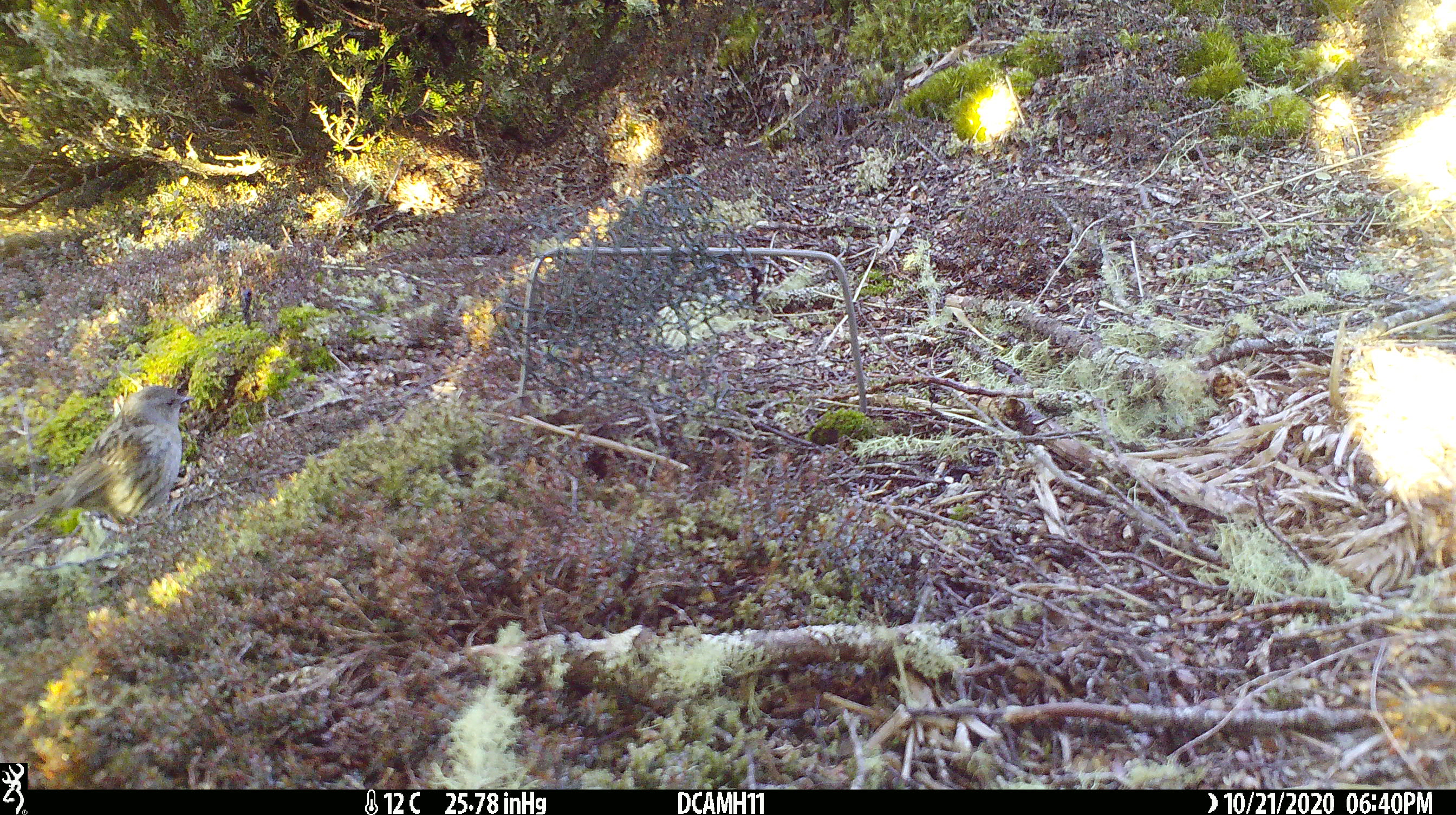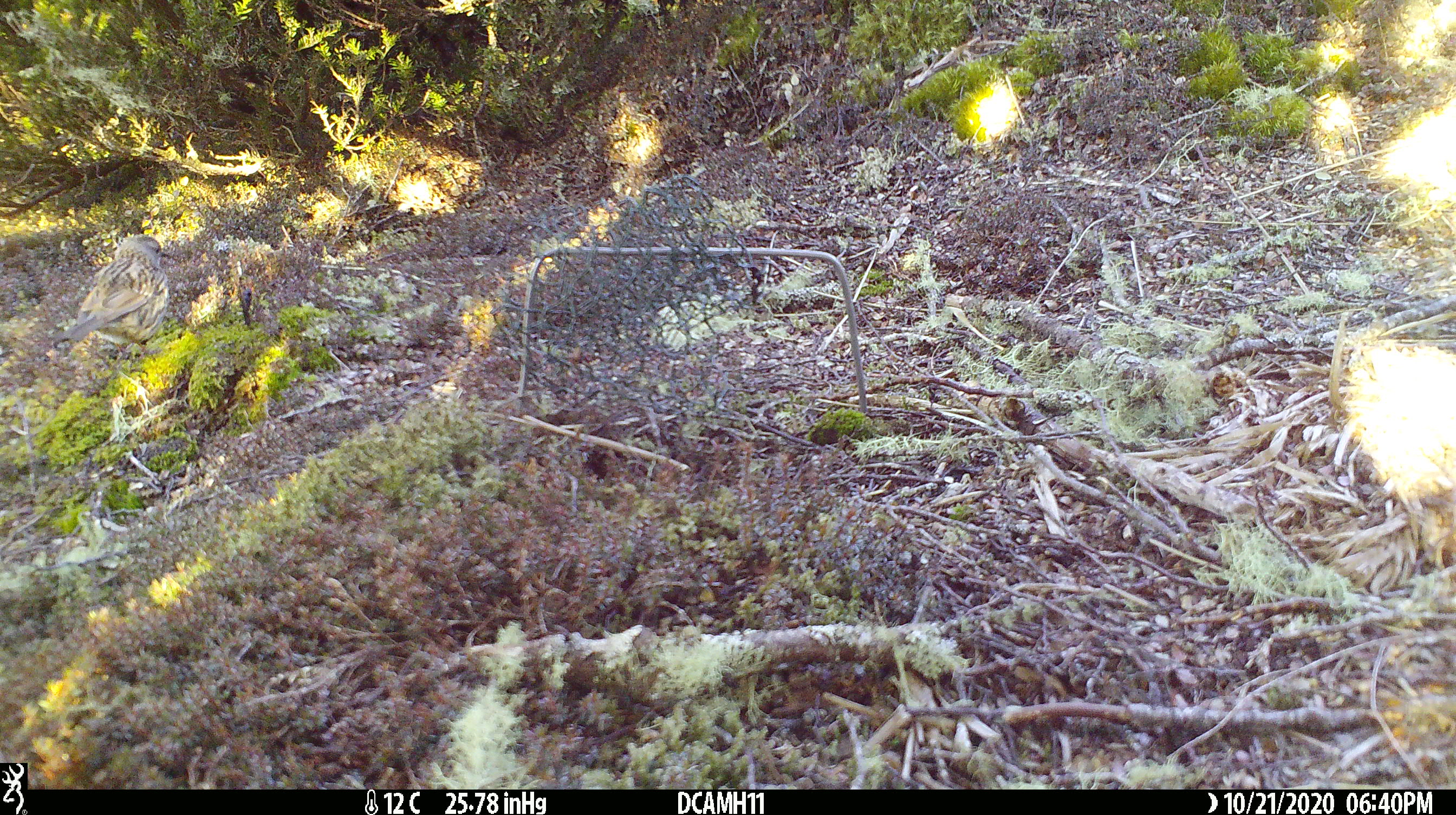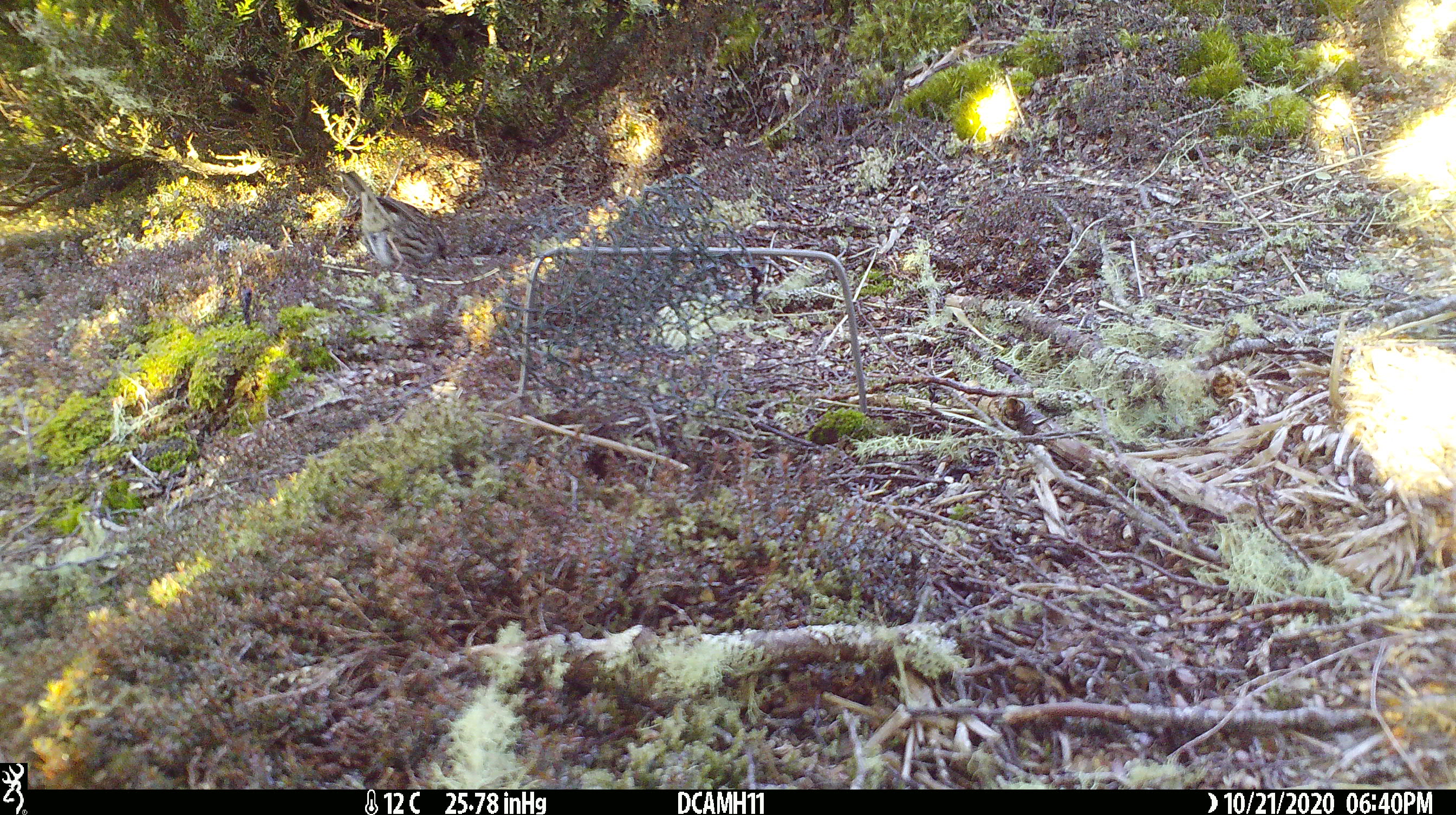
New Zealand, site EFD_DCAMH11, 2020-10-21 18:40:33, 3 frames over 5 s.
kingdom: Animalia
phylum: Chordata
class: Aves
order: Passeriformes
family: Prunellidae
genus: Prunella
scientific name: Prunella modularis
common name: dunnock